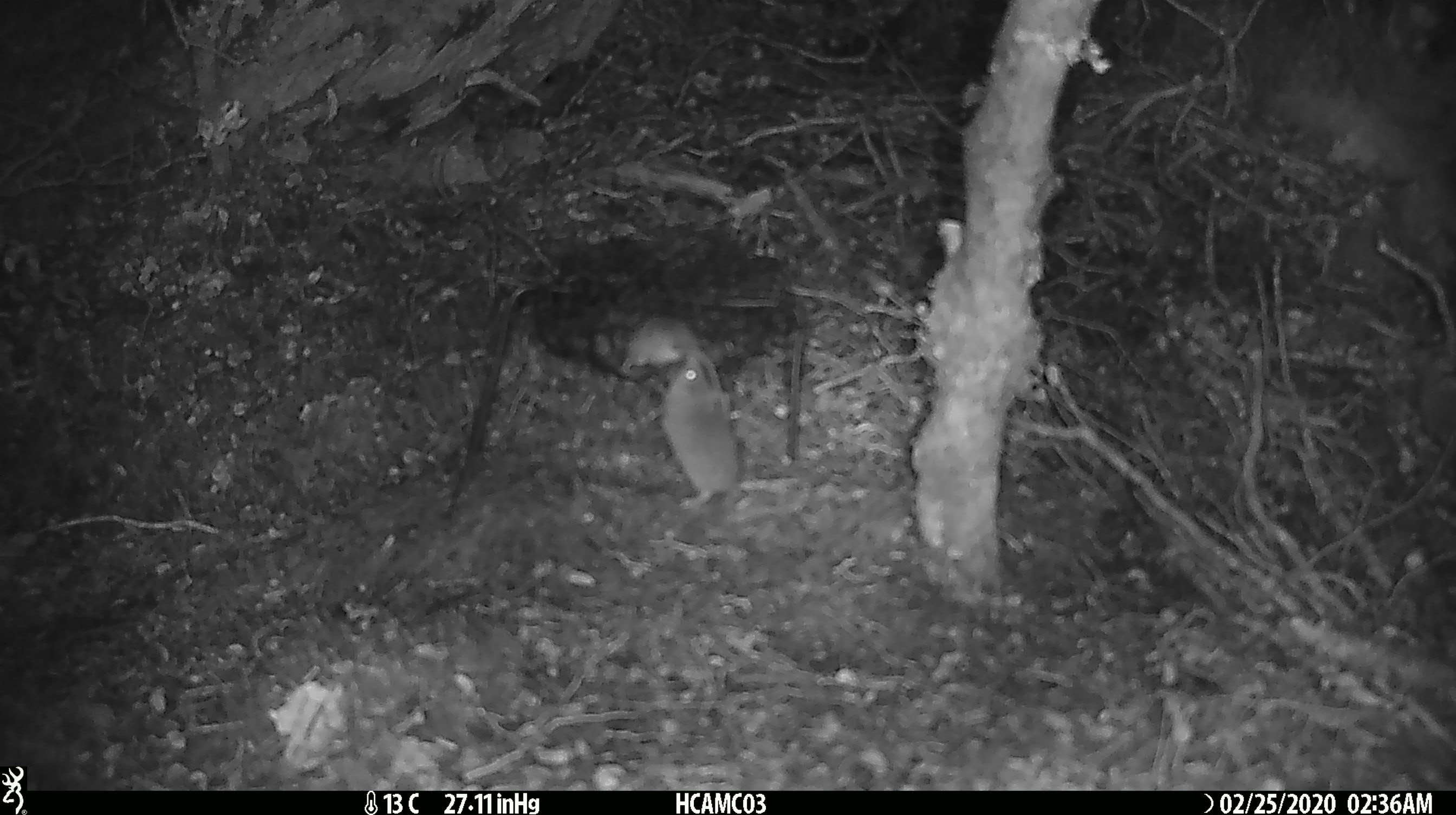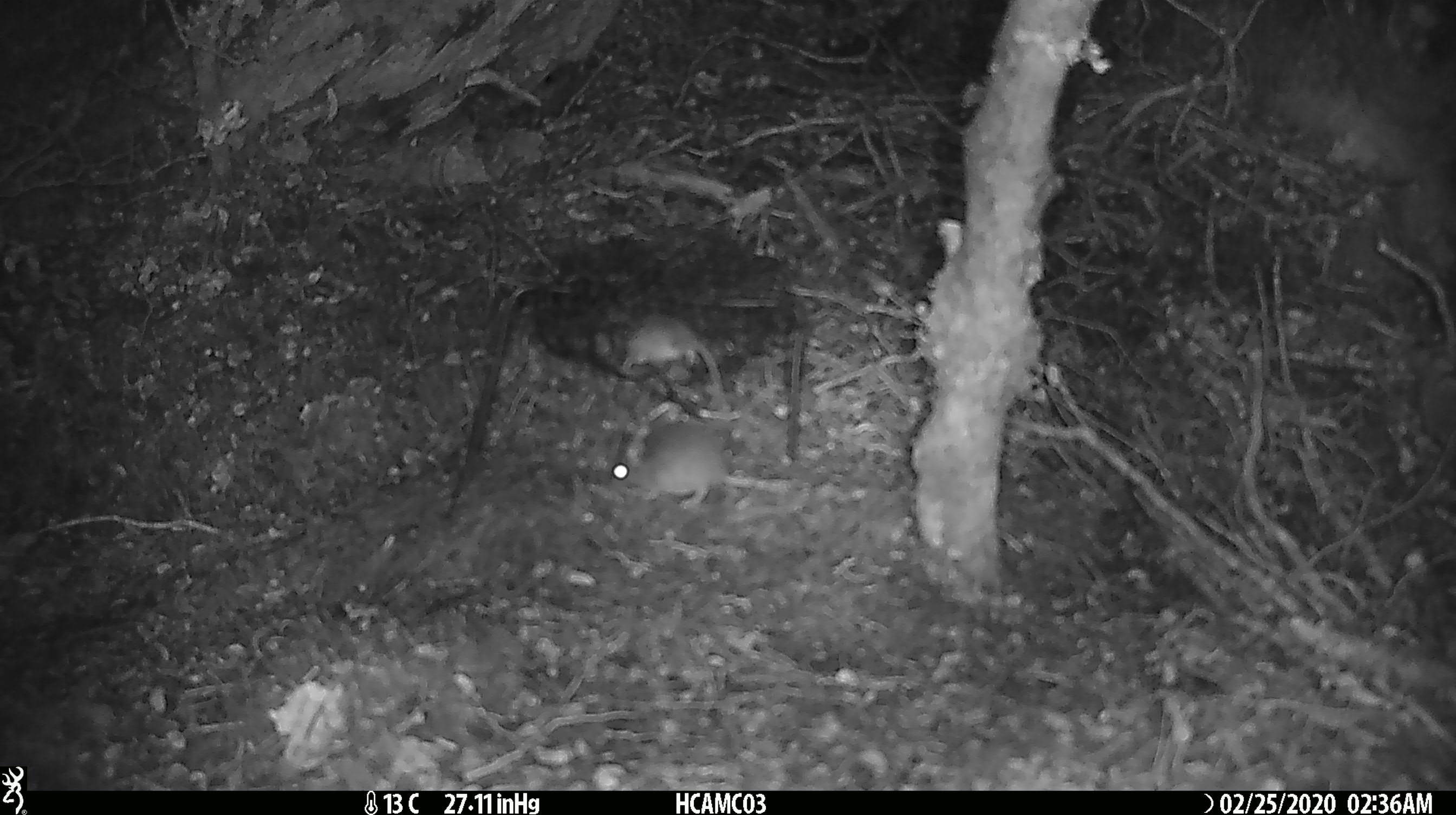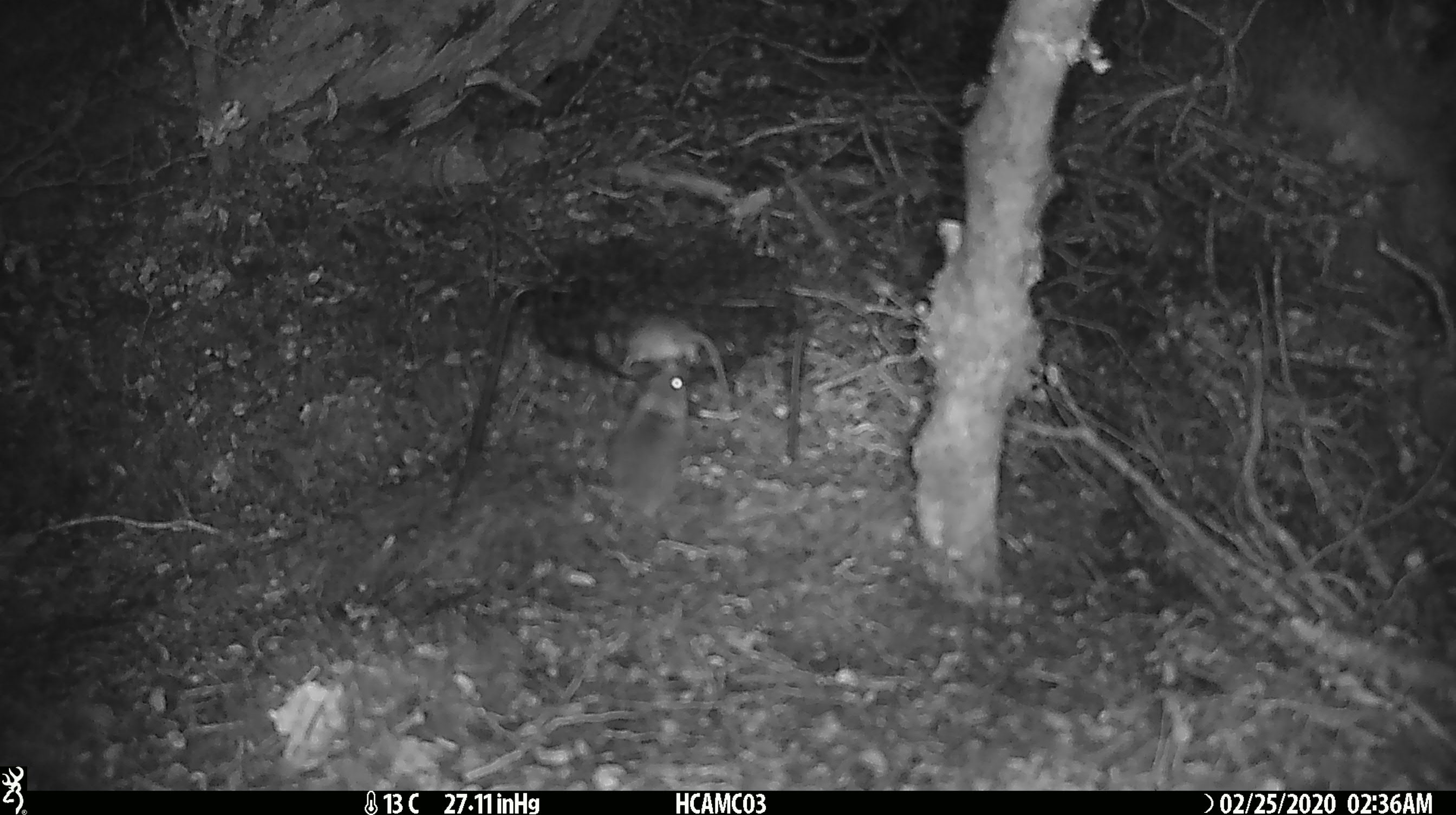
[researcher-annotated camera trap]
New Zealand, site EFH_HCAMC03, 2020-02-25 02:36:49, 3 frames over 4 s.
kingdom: Animalia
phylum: Chordata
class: Mammalia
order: Rodentia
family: Muridae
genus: Mus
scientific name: Mus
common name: mouse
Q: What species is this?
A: Mouse (Mus).